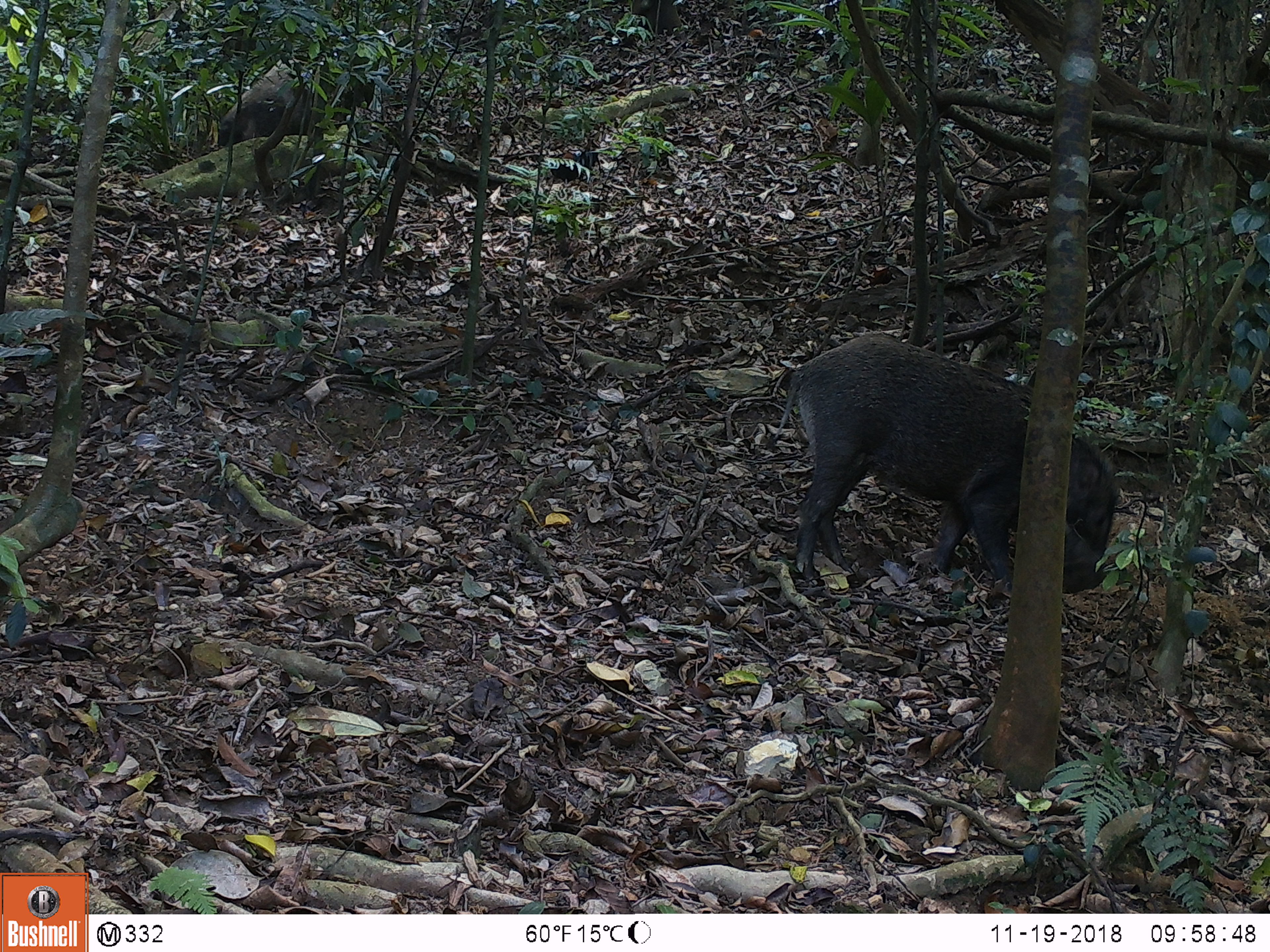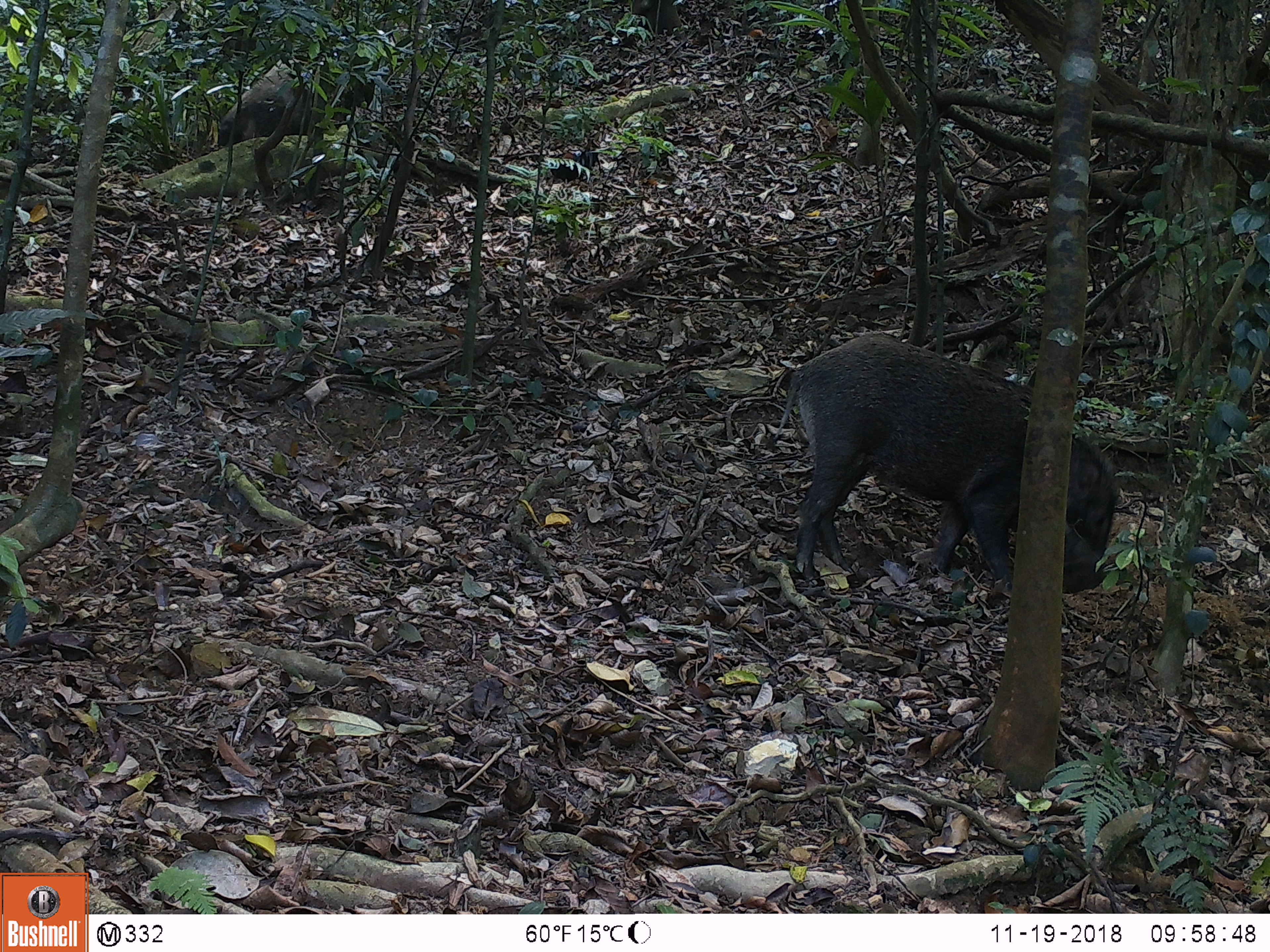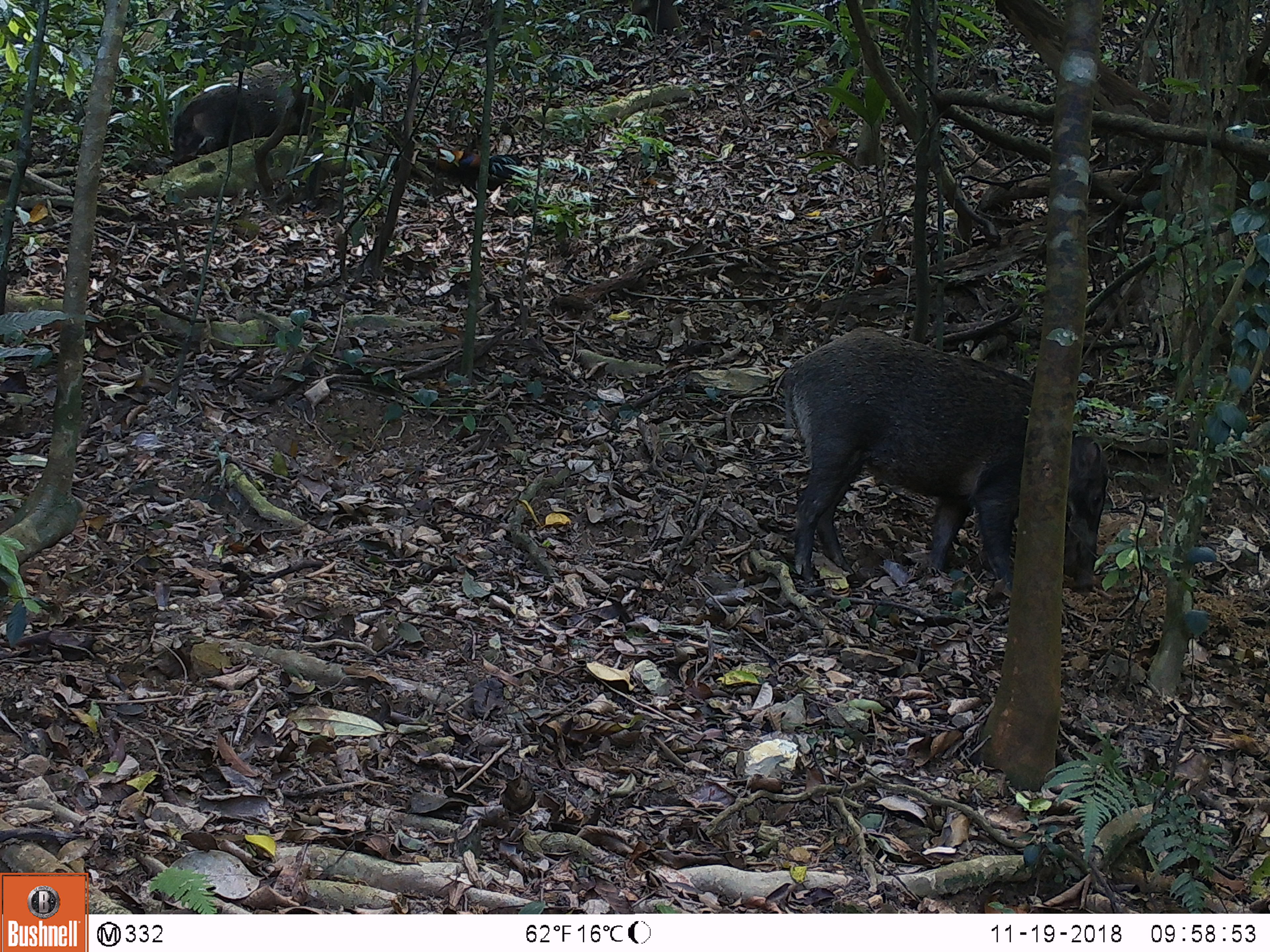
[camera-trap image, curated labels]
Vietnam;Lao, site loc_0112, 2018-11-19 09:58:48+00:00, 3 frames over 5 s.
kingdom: Animalia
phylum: Chordata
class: Aves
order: Galliformes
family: Phasianidae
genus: Gallus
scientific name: Gallus gallus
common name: red junglefowl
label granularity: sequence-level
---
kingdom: Animalia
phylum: Chordata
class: Mammalia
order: Artiodactyla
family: Suidae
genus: Sus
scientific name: Sus scrofa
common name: eurasian wild pig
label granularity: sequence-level